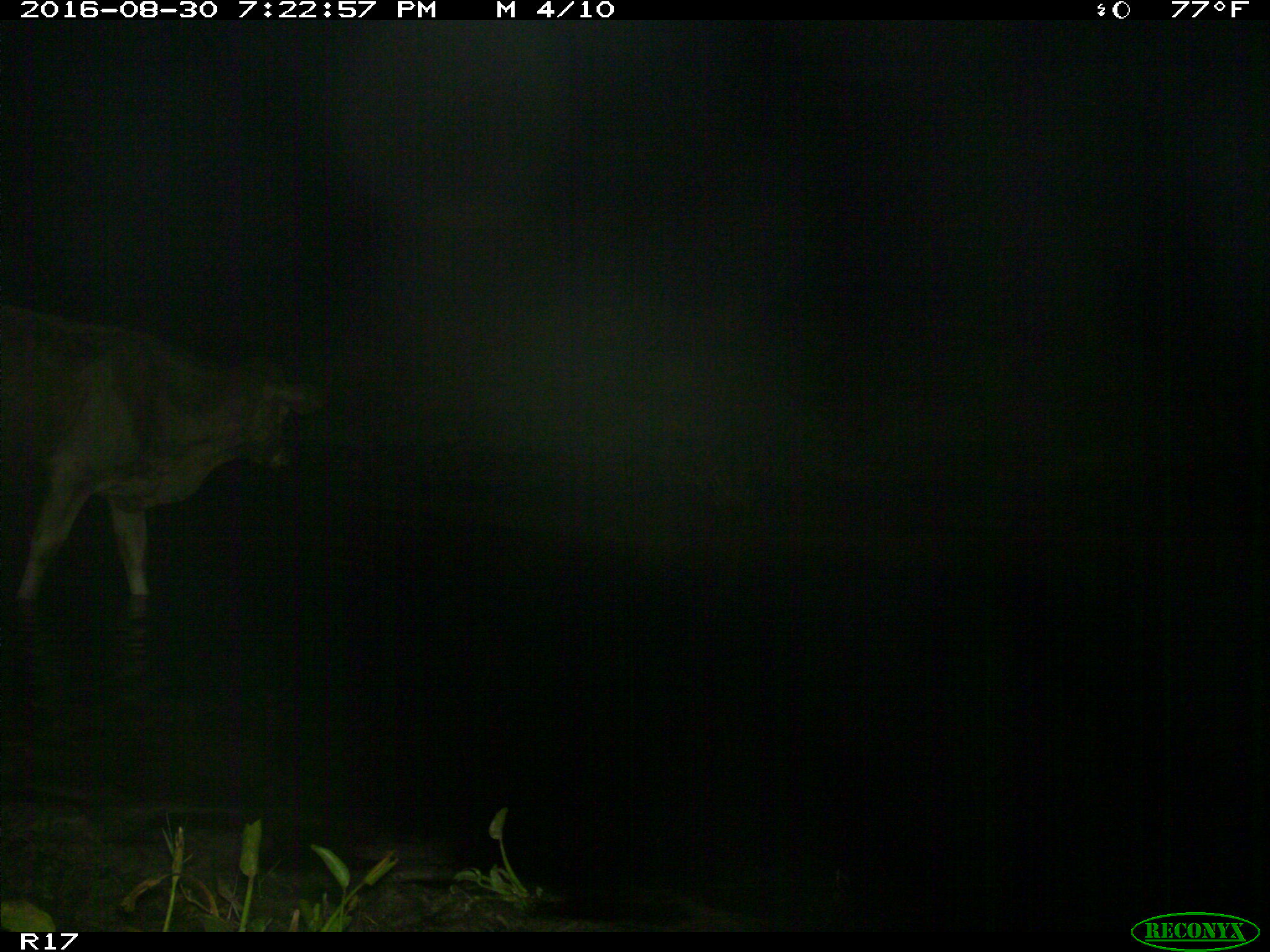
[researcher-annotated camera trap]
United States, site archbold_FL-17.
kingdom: Animalia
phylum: Chordata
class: Mammalia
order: Artiodactyla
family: Bovidae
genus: Bos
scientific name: Bos taurus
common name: domestic cow